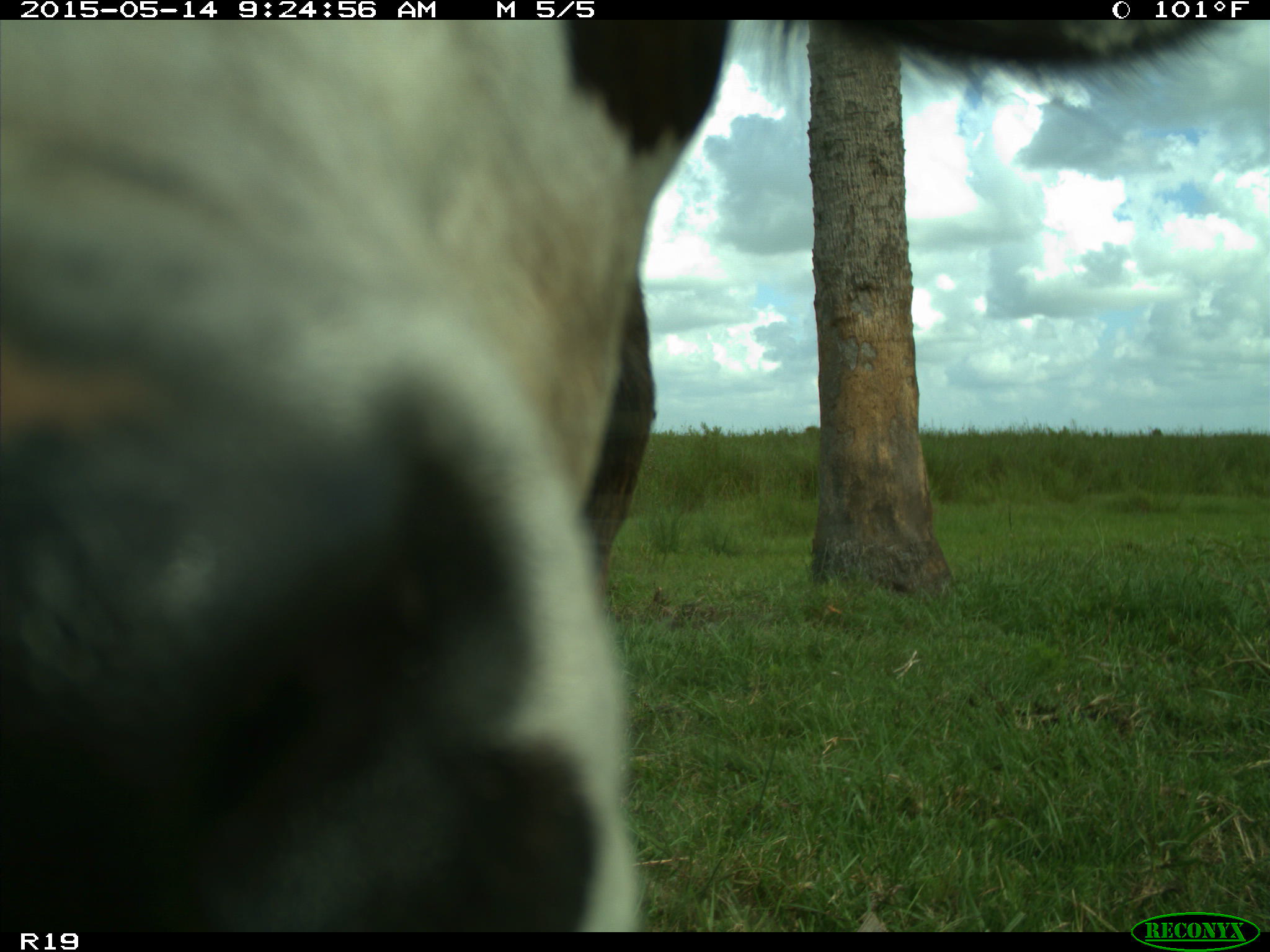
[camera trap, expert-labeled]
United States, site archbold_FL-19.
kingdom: Animalia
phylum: Chordata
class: Mammalia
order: Artiodactyla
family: Bovidae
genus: Bos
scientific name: Bos taurus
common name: domestic cow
Bos taurus (domestic cow).